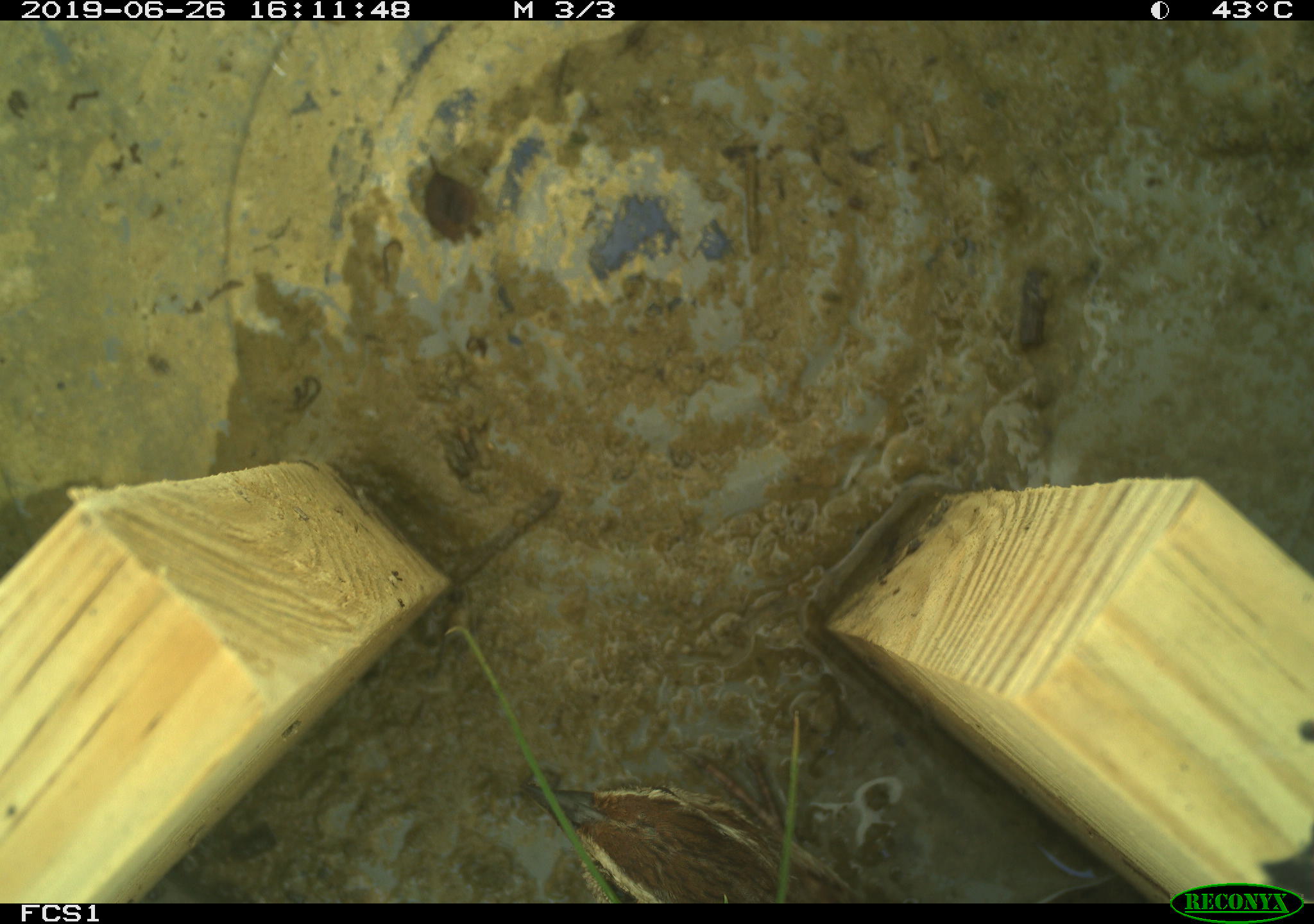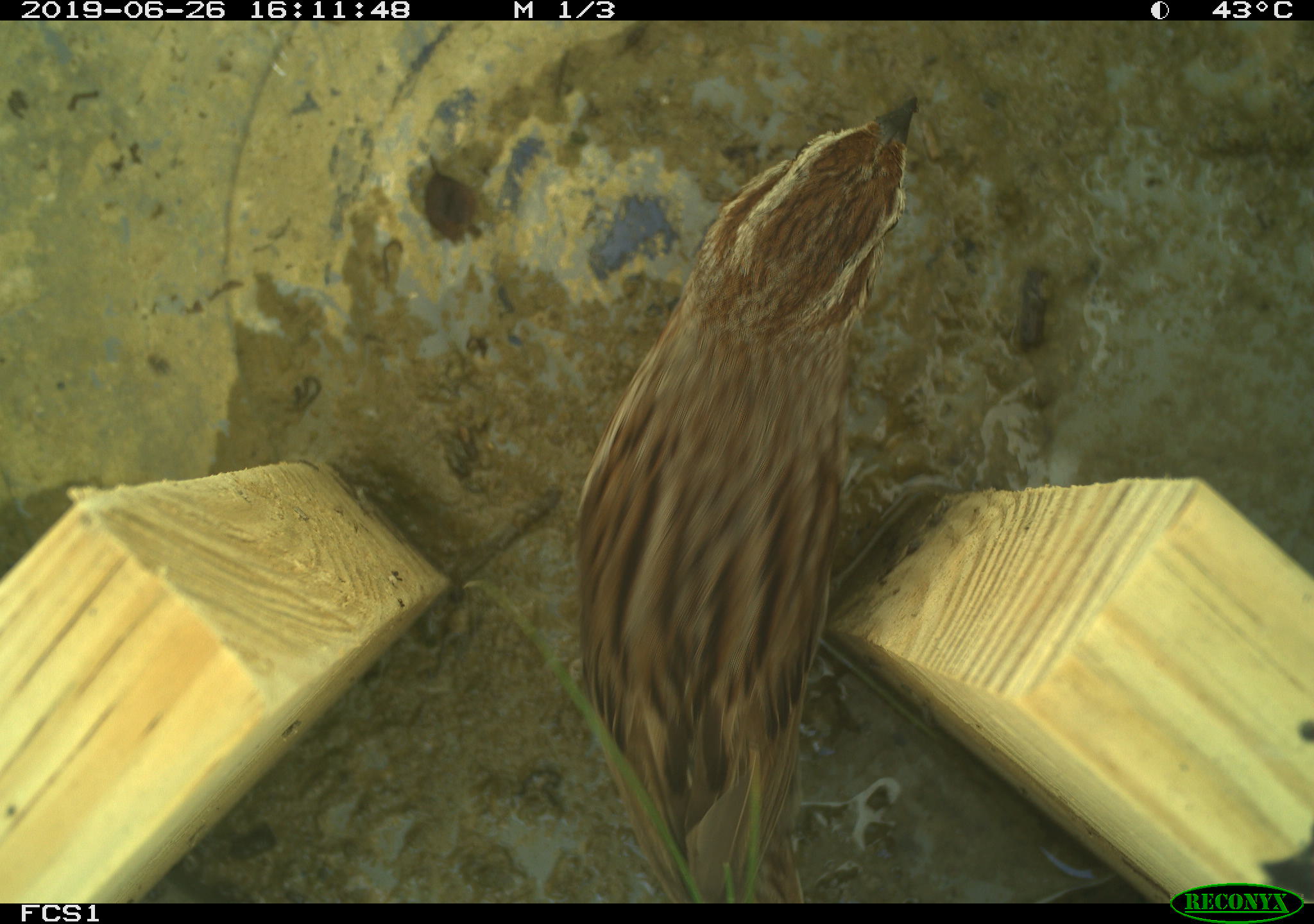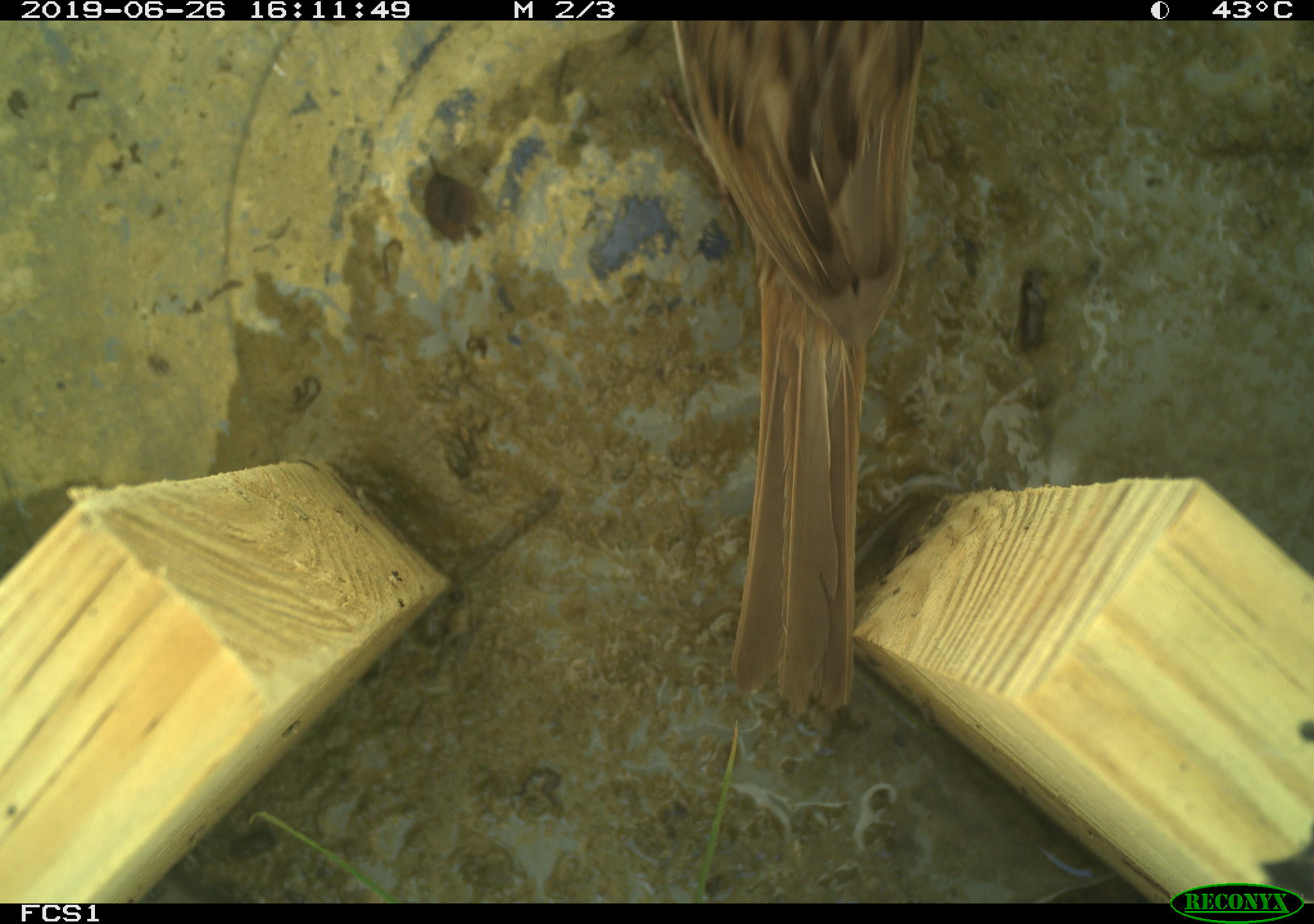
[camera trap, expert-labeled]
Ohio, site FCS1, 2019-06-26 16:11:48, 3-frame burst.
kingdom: Animalia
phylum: Chordata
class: Aves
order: Passeriformes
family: Passerellidae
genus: Melospiza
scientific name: Melospiza melodia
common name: song sparrow